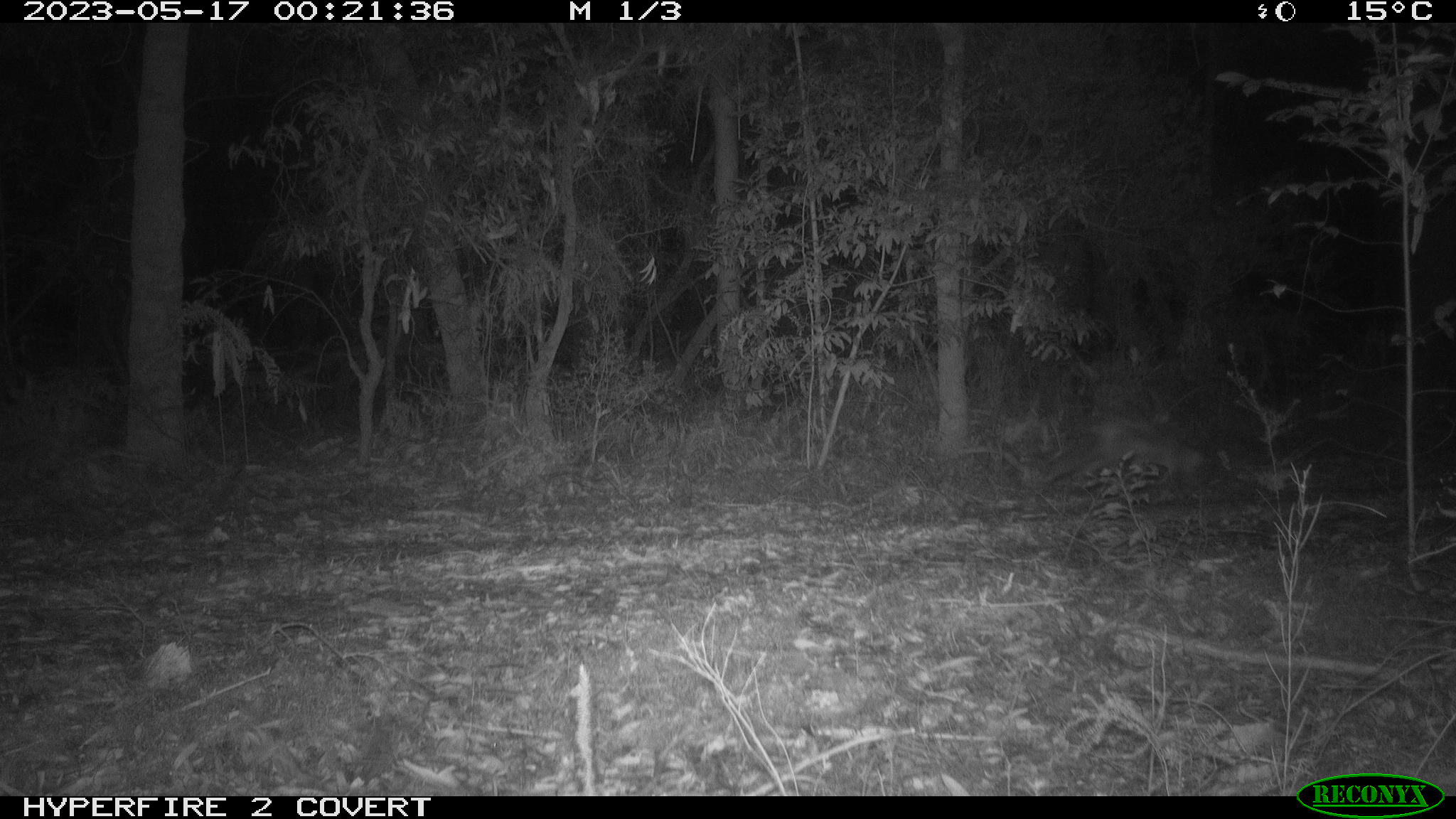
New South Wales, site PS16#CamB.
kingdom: Animalia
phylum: Chordata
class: Mammalia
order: Carnivora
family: Canidae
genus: Vulpes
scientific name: Vulpes vulpes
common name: red fox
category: fox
Fox (red fox) (Vulpes vulpes).